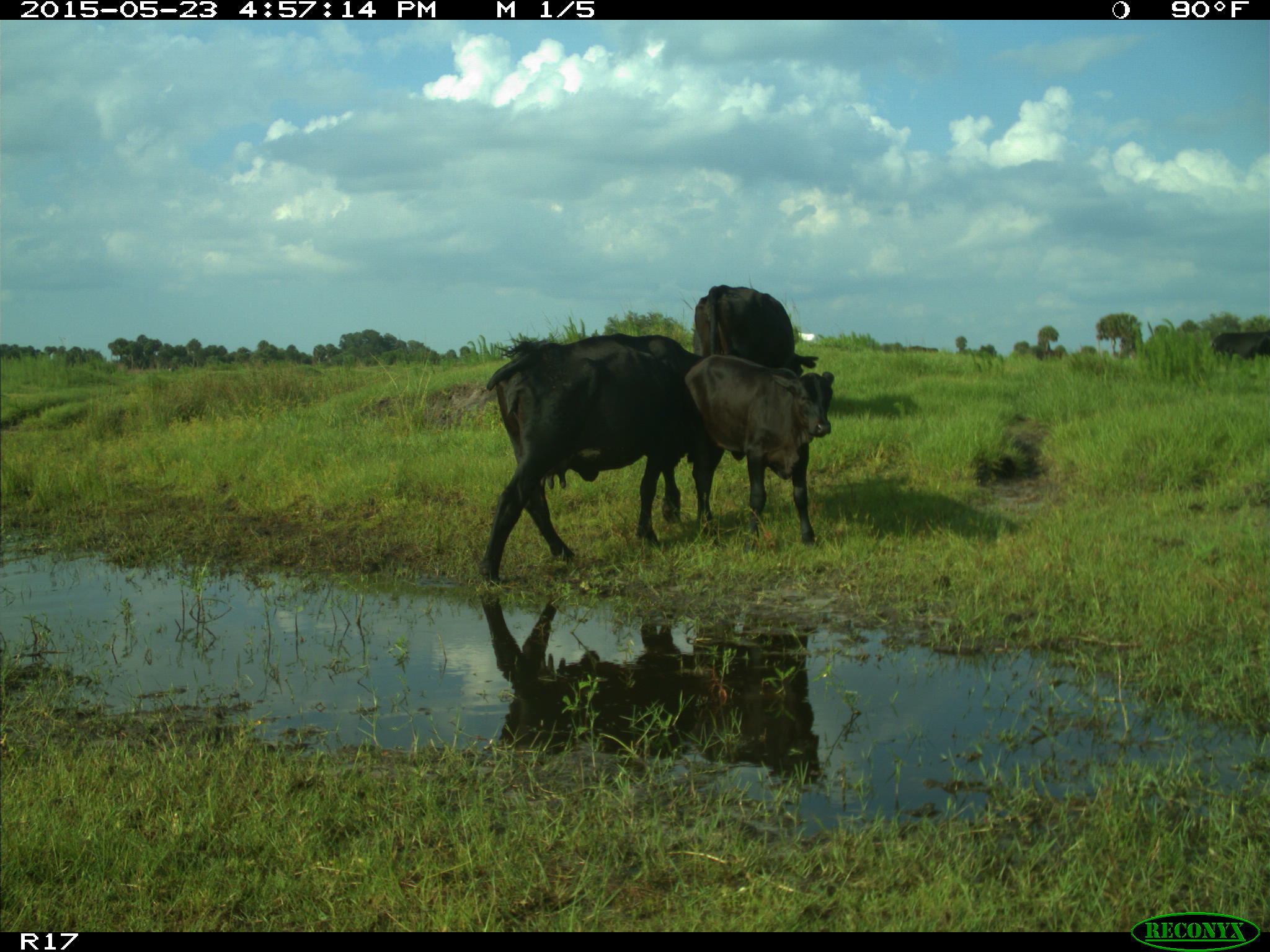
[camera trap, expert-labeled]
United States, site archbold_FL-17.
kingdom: Animalia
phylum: Chordata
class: Mammalia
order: Artiodactyla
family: Bovidae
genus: Bos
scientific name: Bos taurus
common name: domestic cow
Bos taurus (domestic cow).